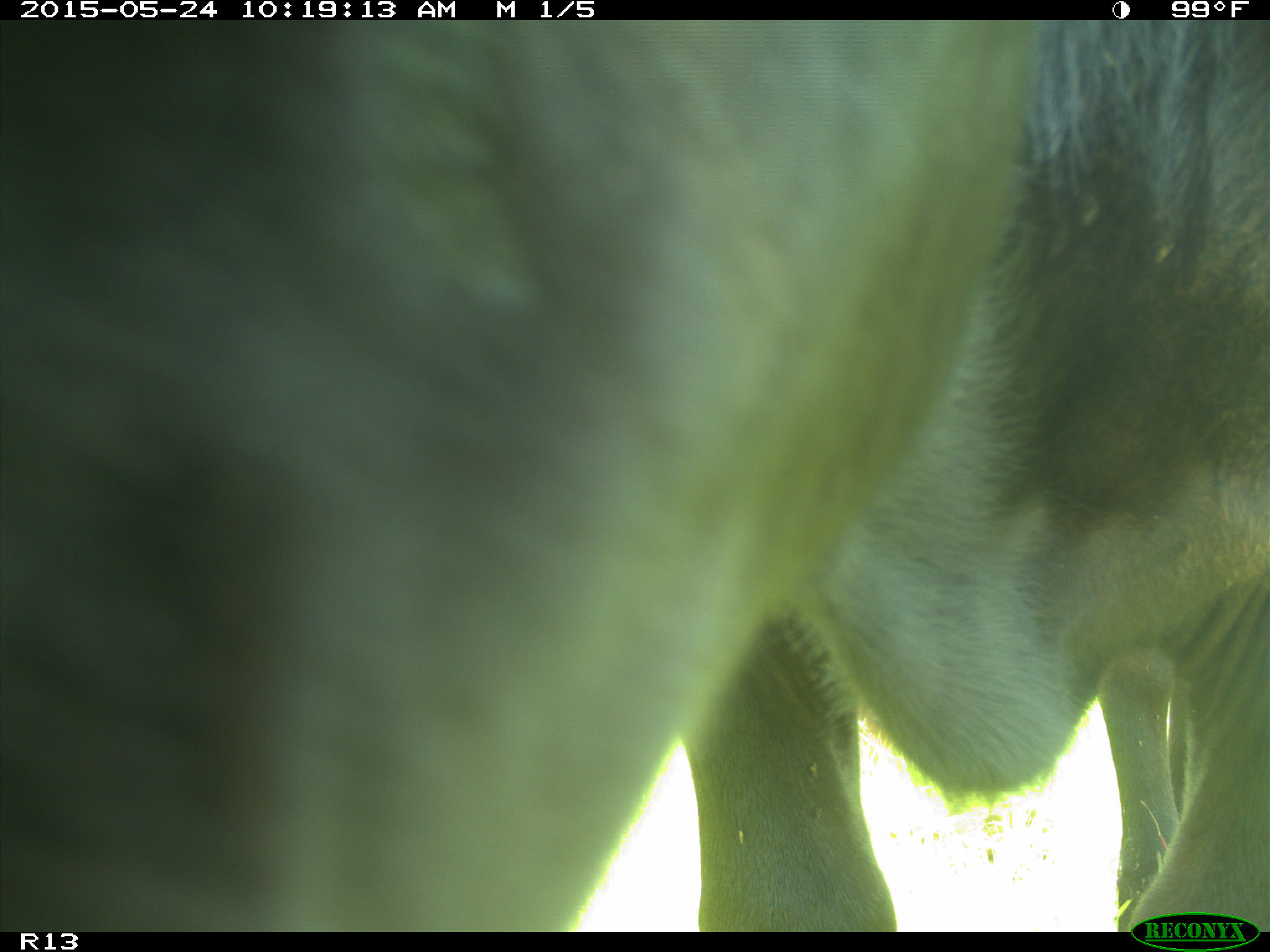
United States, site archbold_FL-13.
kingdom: Animalia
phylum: Chordata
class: Mammalia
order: Artiodactyla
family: Bovidae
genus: Bos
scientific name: Bos taurus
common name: domestic cow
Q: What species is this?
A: Bos taurus (domestic cow).